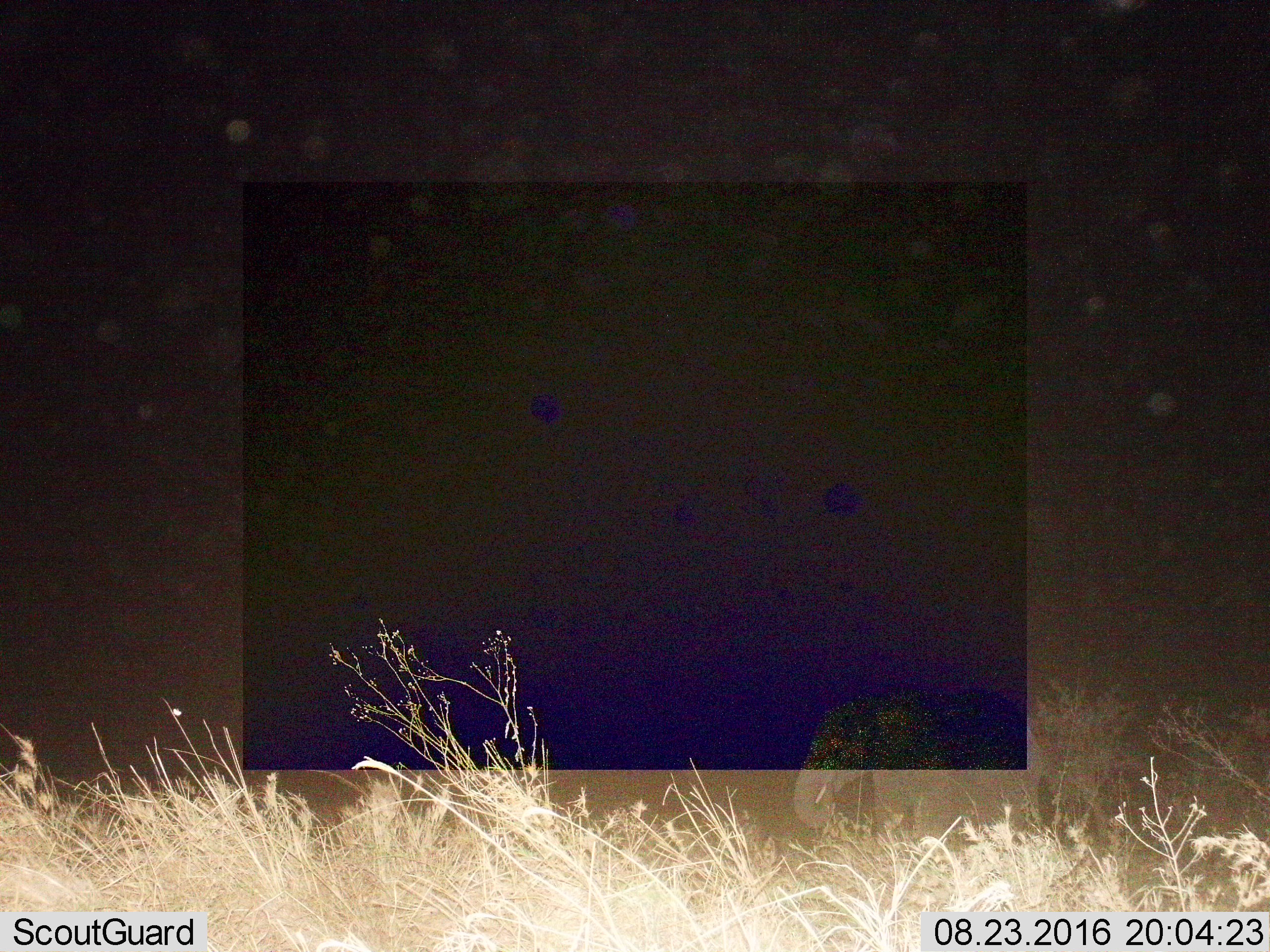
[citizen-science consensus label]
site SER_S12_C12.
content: unidentified animal